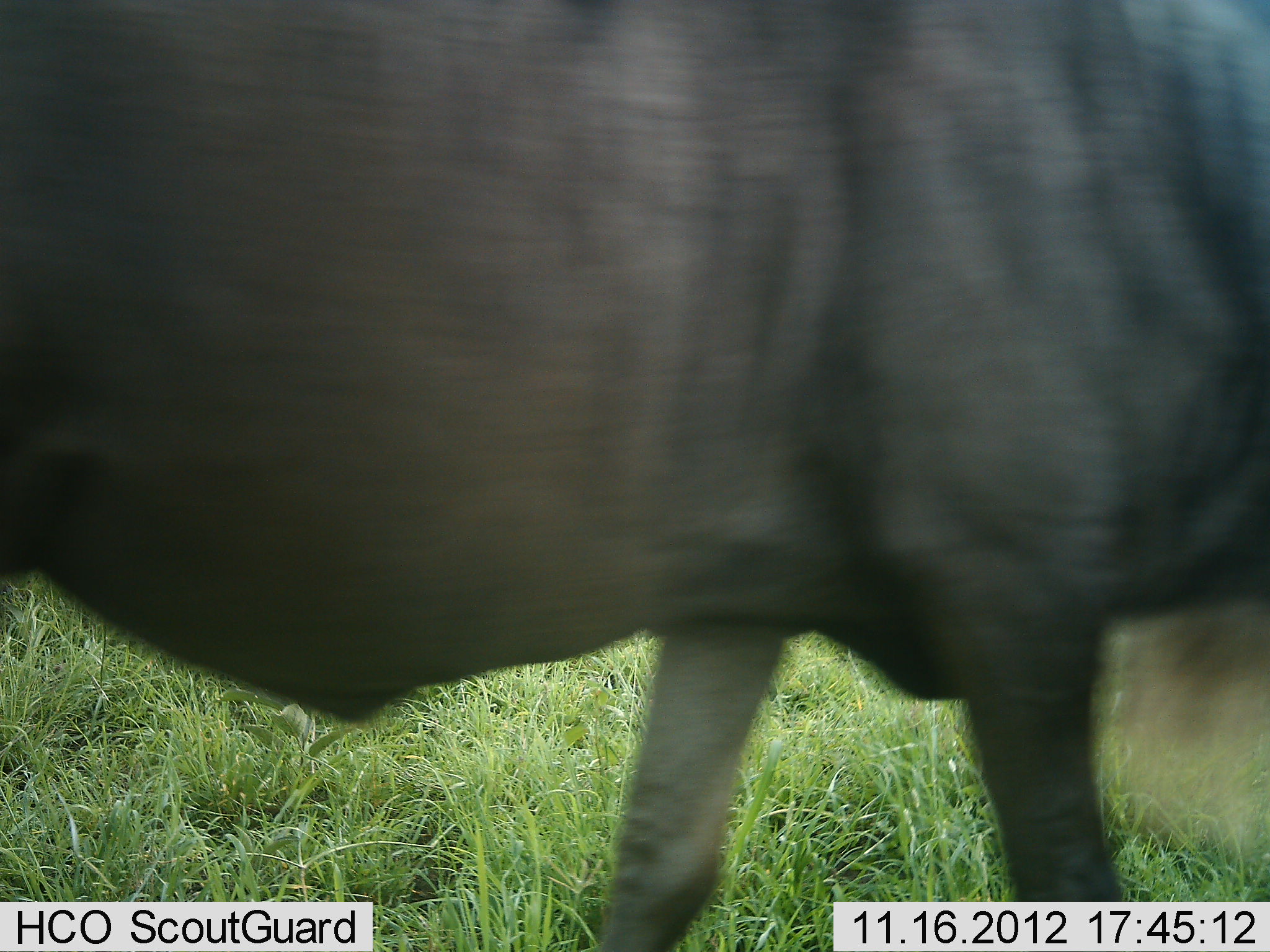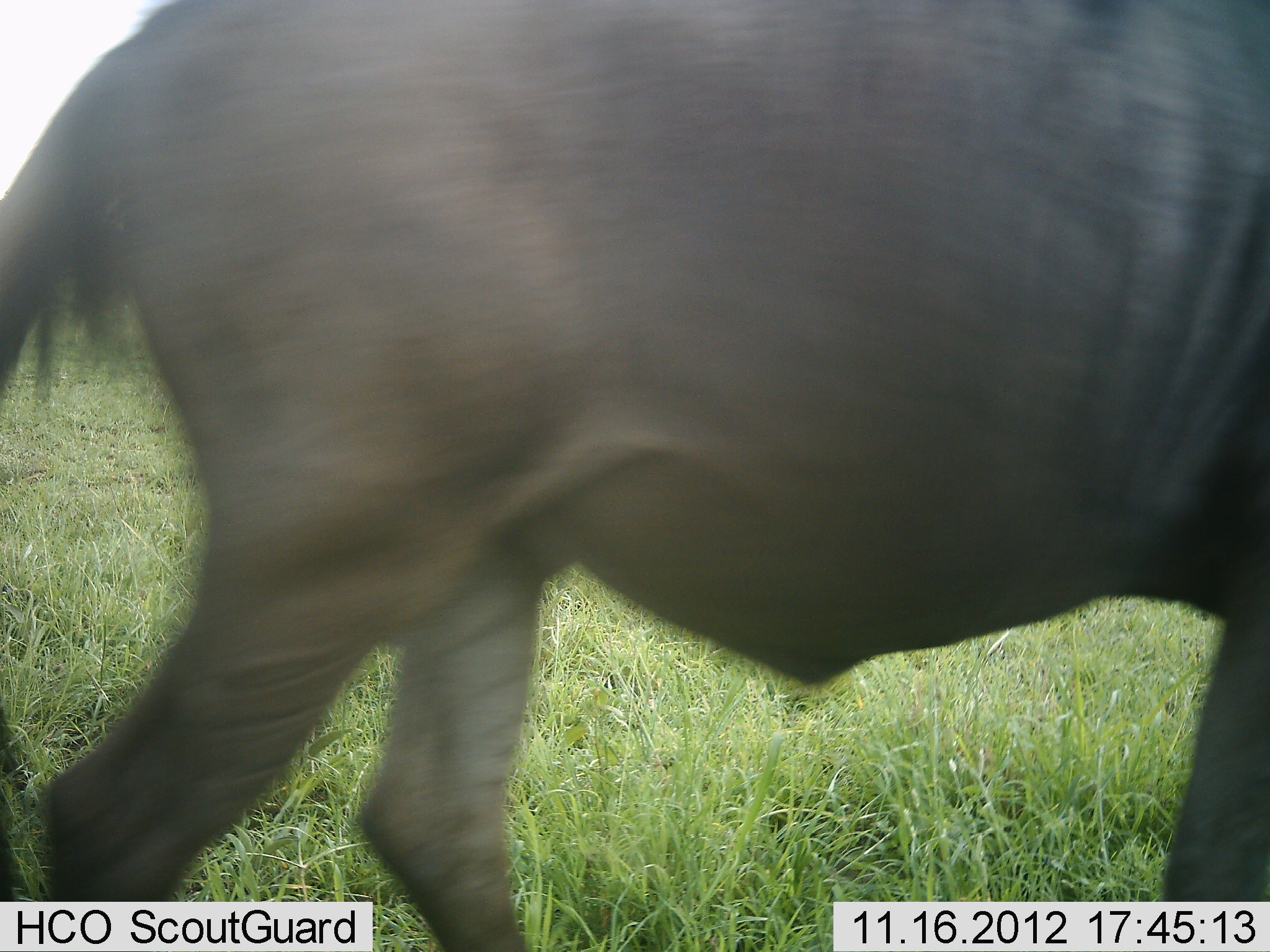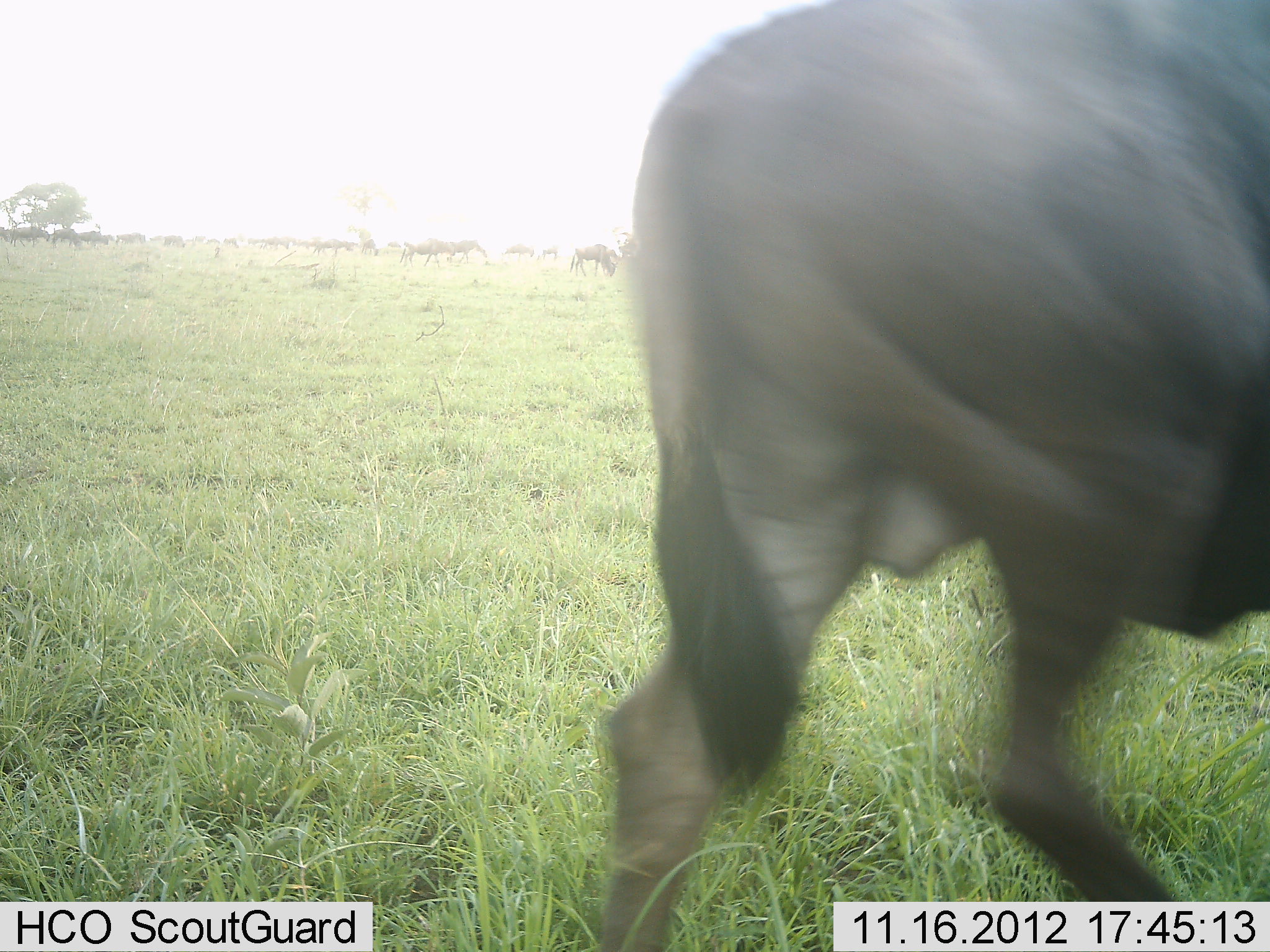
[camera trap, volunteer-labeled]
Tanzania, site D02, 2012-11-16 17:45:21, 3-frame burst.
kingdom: Animalia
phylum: Chordata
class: Mammalia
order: Artiodactyla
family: Bovidae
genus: Connochaetes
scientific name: Connochaetes taurinus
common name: blue wildebeest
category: wildebeest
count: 1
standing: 10%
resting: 0%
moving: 90%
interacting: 0%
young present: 0%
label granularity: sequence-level